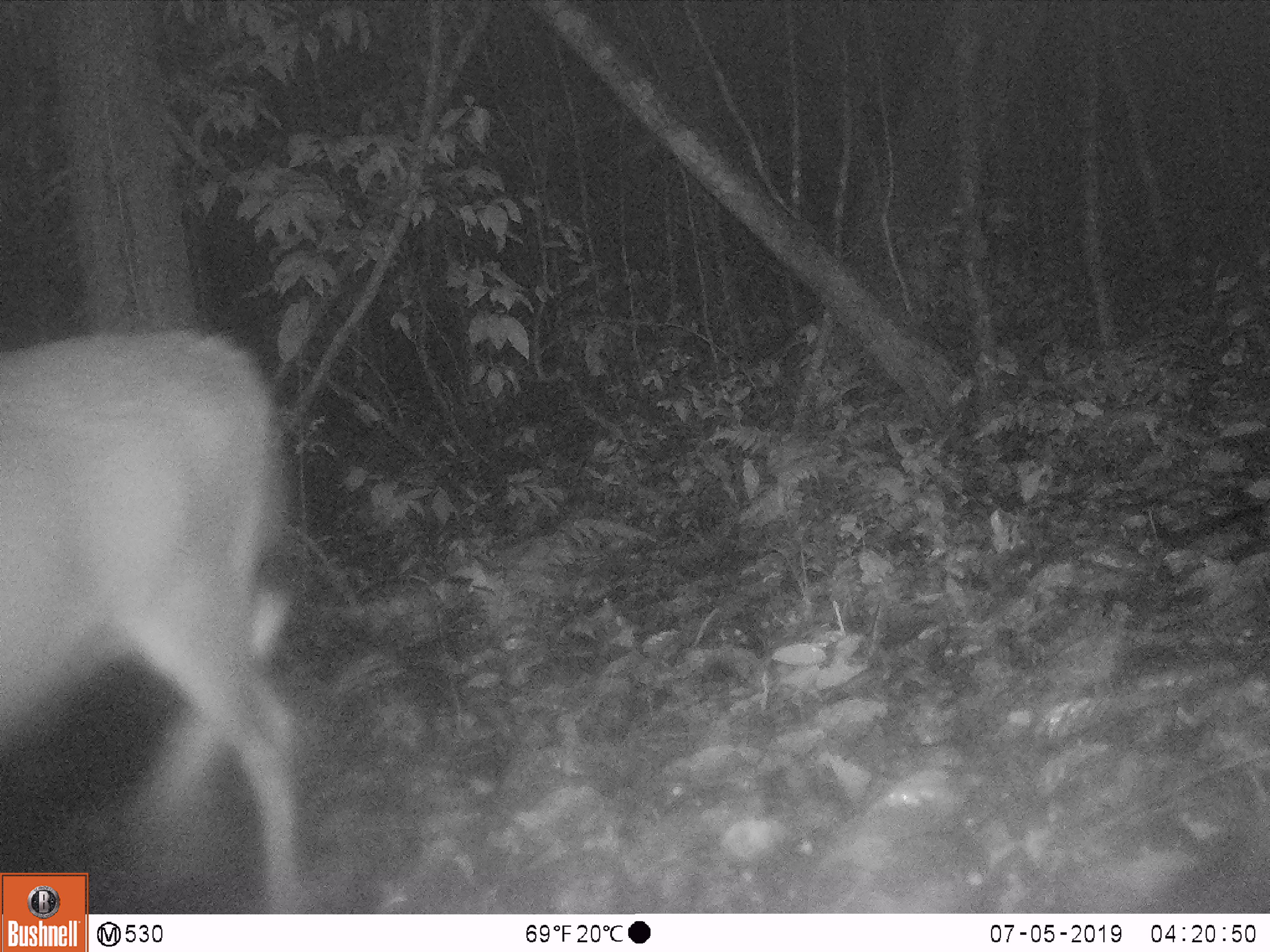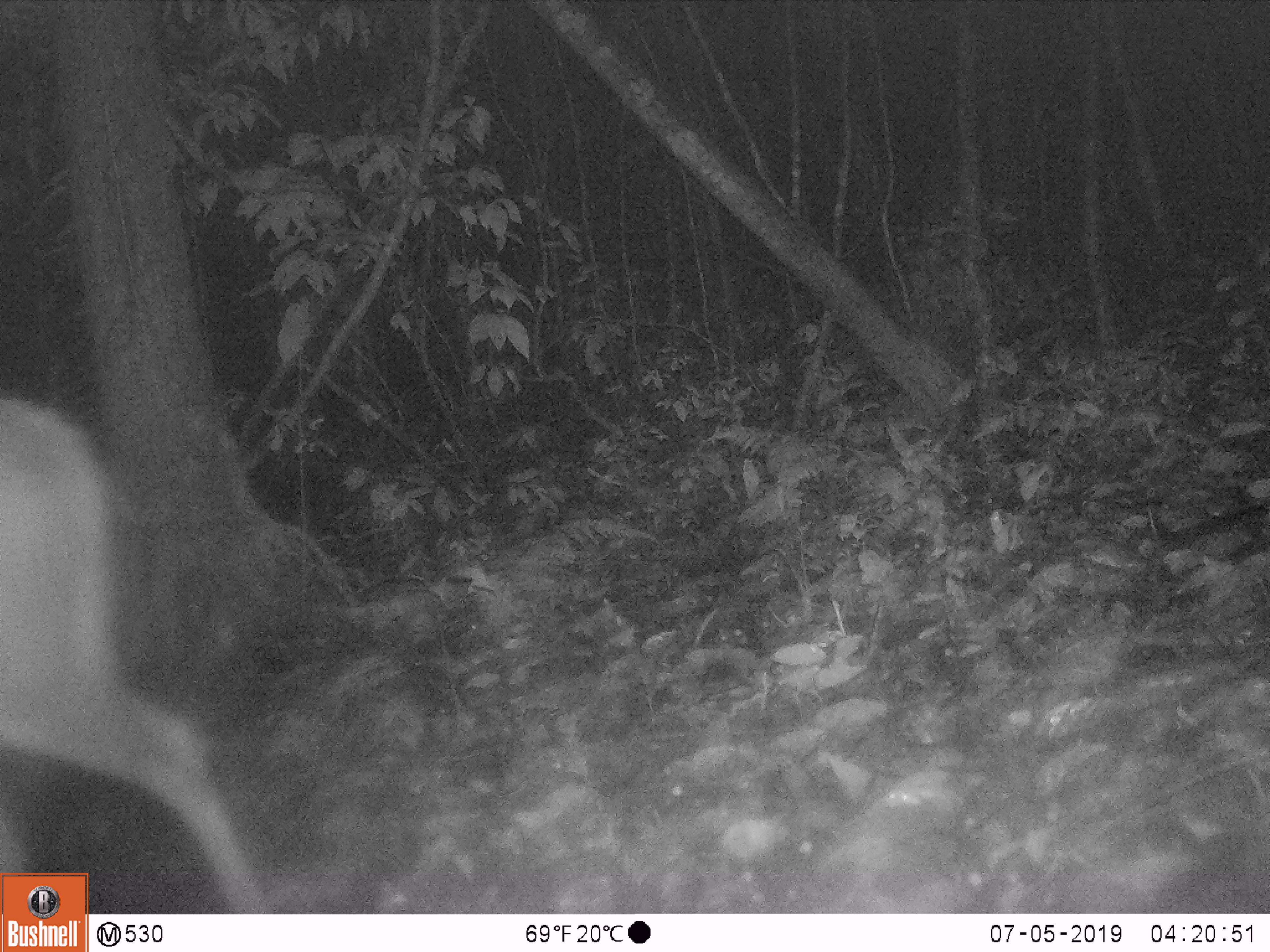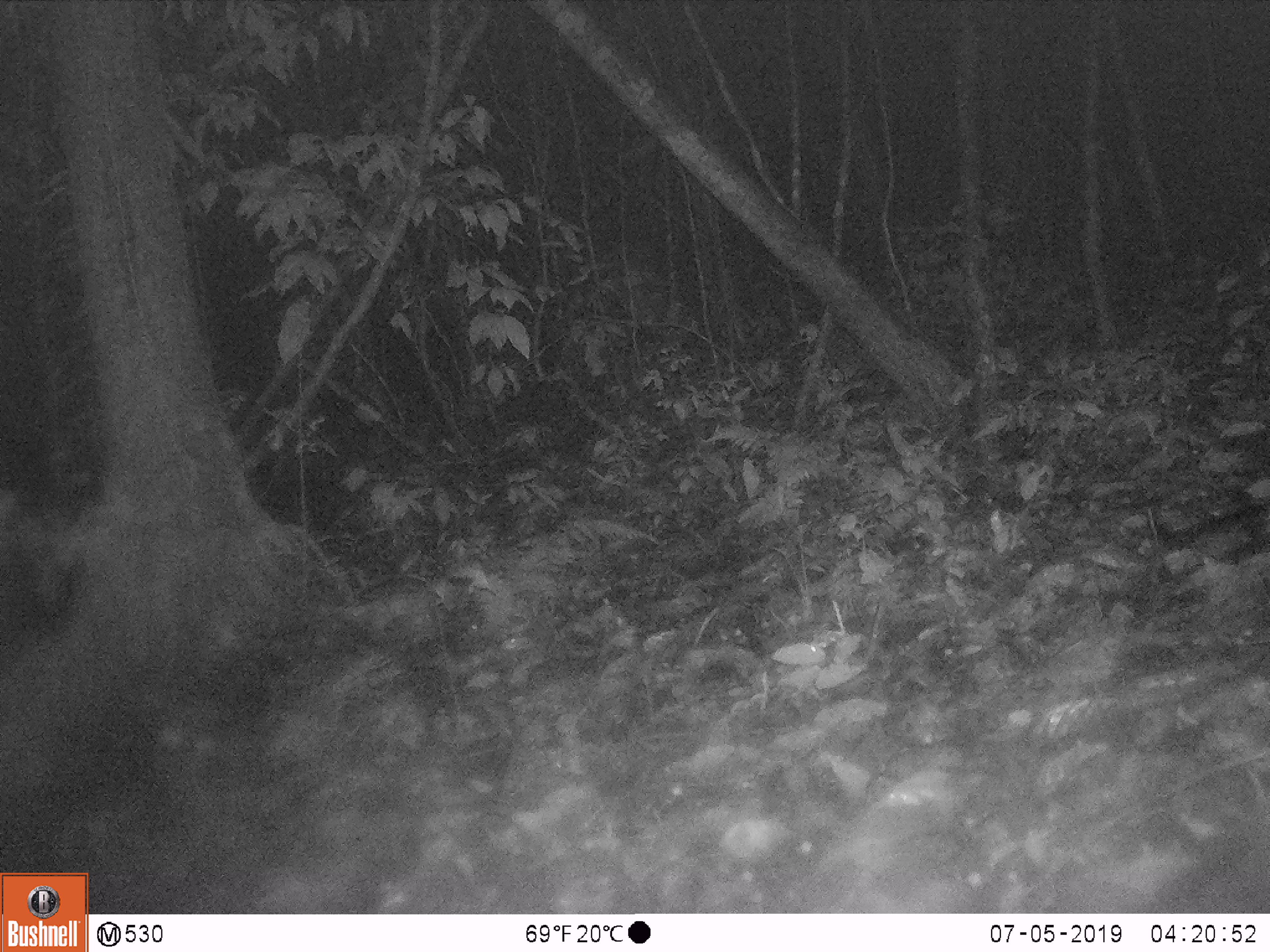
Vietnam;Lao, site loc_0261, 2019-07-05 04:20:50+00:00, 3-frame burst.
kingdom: Animalia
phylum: Chordata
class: Mammalia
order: Artiodactyla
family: Cervidae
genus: Rusa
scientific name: Rusa unicolor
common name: sambar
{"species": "sambar (Rusa unicolor)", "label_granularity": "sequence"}